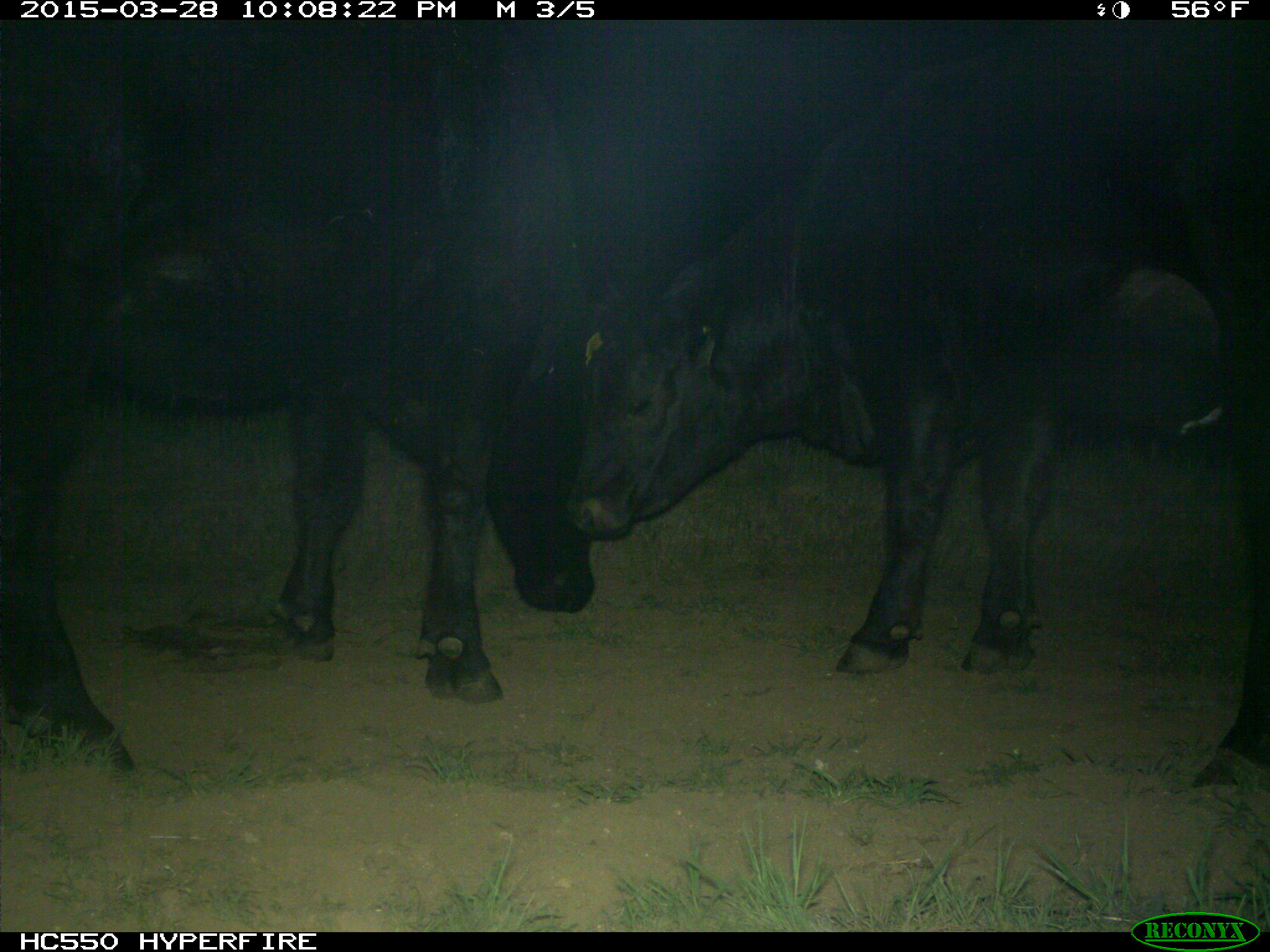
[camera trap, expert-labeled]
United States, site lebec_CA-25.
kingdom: Animalia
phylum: Chordata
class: Mammalia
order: Artiodactyla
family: Bovidae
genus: Bos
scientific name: Bos taurus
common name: domestic cow